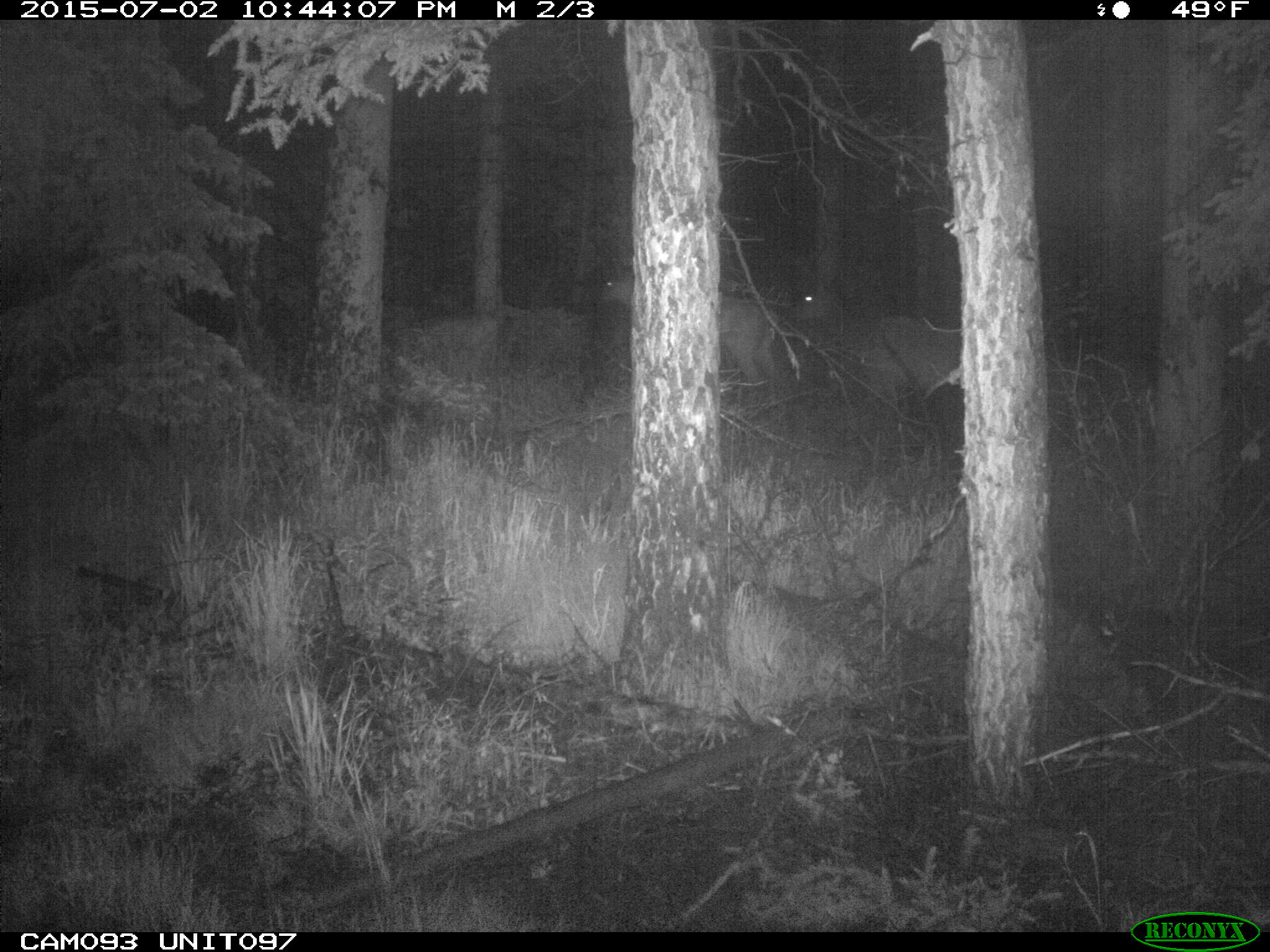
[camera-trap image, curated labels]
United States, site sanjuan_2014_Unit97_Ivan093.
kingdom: Animalia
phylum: Chordata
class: Mammalia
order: Artiodactyla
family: Cervidae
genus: Cervus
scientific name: Cervus elaphus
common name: red deer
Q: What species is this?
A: Cervus elaphus (red deer).